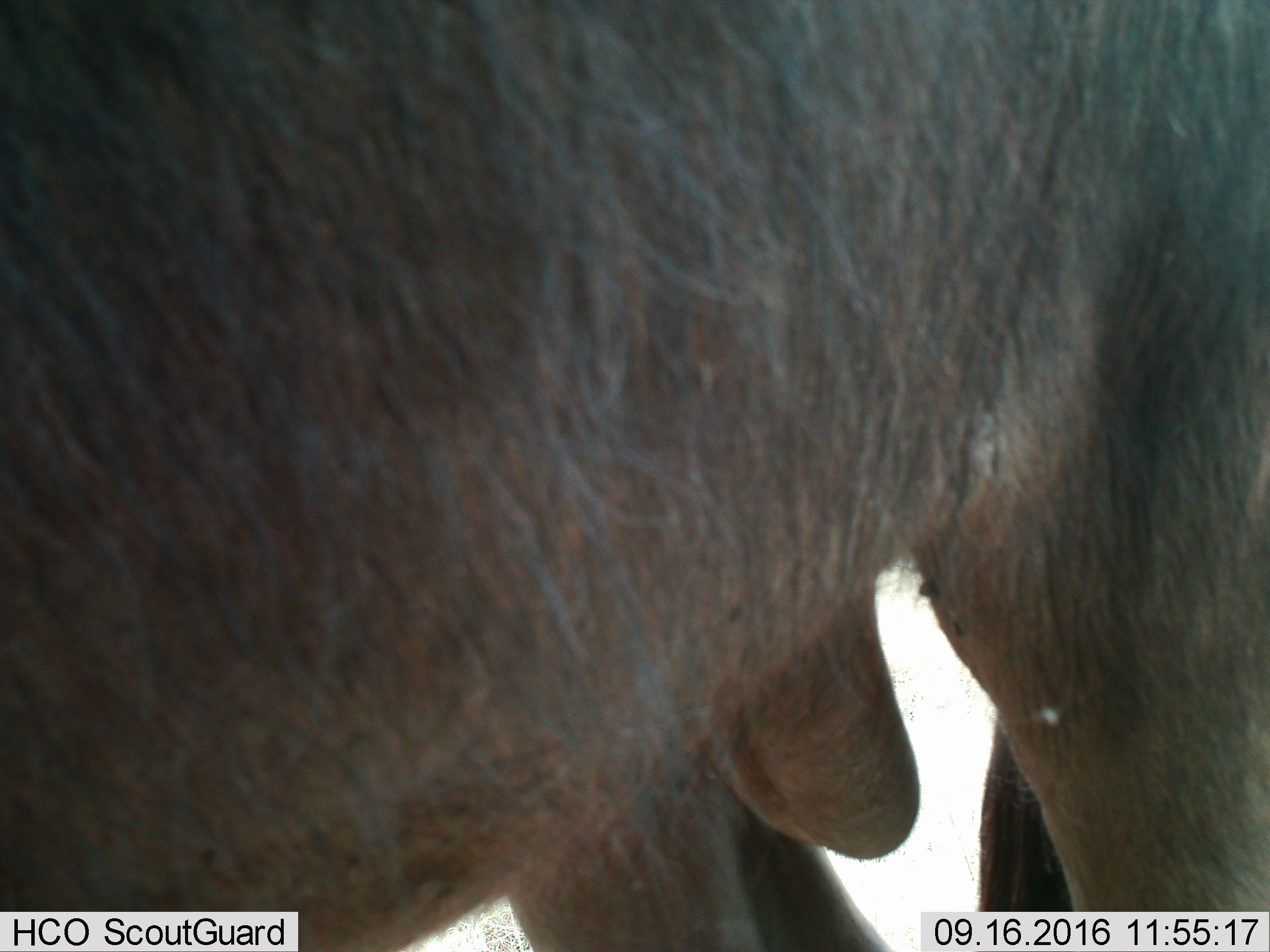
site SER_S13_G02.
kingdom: Animalia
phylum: Chordata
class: Mammalia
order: Artiodactyla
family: Bovidae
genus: Connochaetes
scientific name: Connochaetes taurinus taurinus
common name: blue wildebeest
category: wildebeestblue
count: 1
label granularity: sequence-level